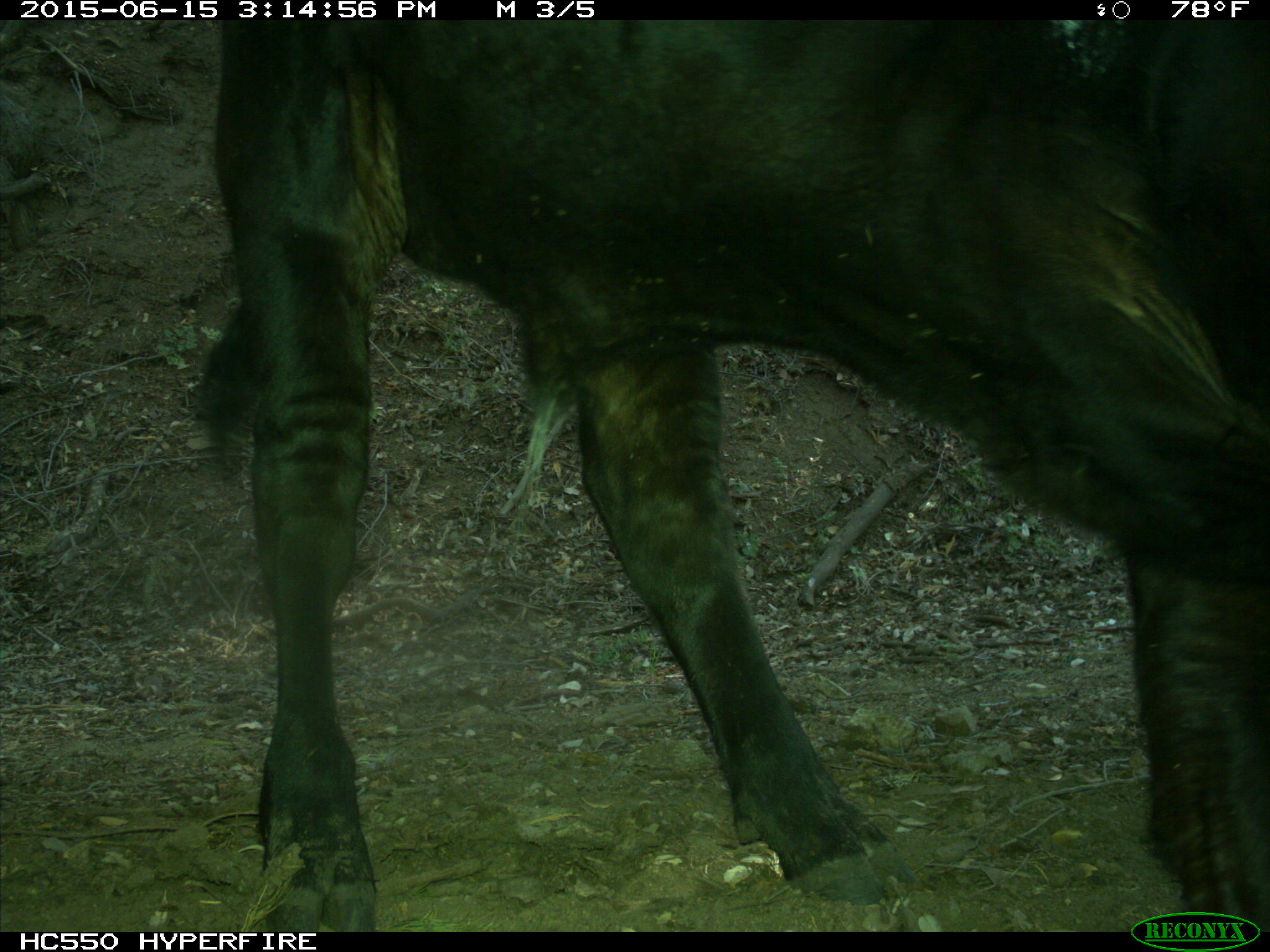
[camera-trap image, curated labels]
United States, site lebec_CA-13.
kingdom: Animalia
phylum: Chordata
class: Mammalia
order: Artiodactyla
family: Bovidae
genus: Bos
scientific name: Bos taurus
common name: domestic cow